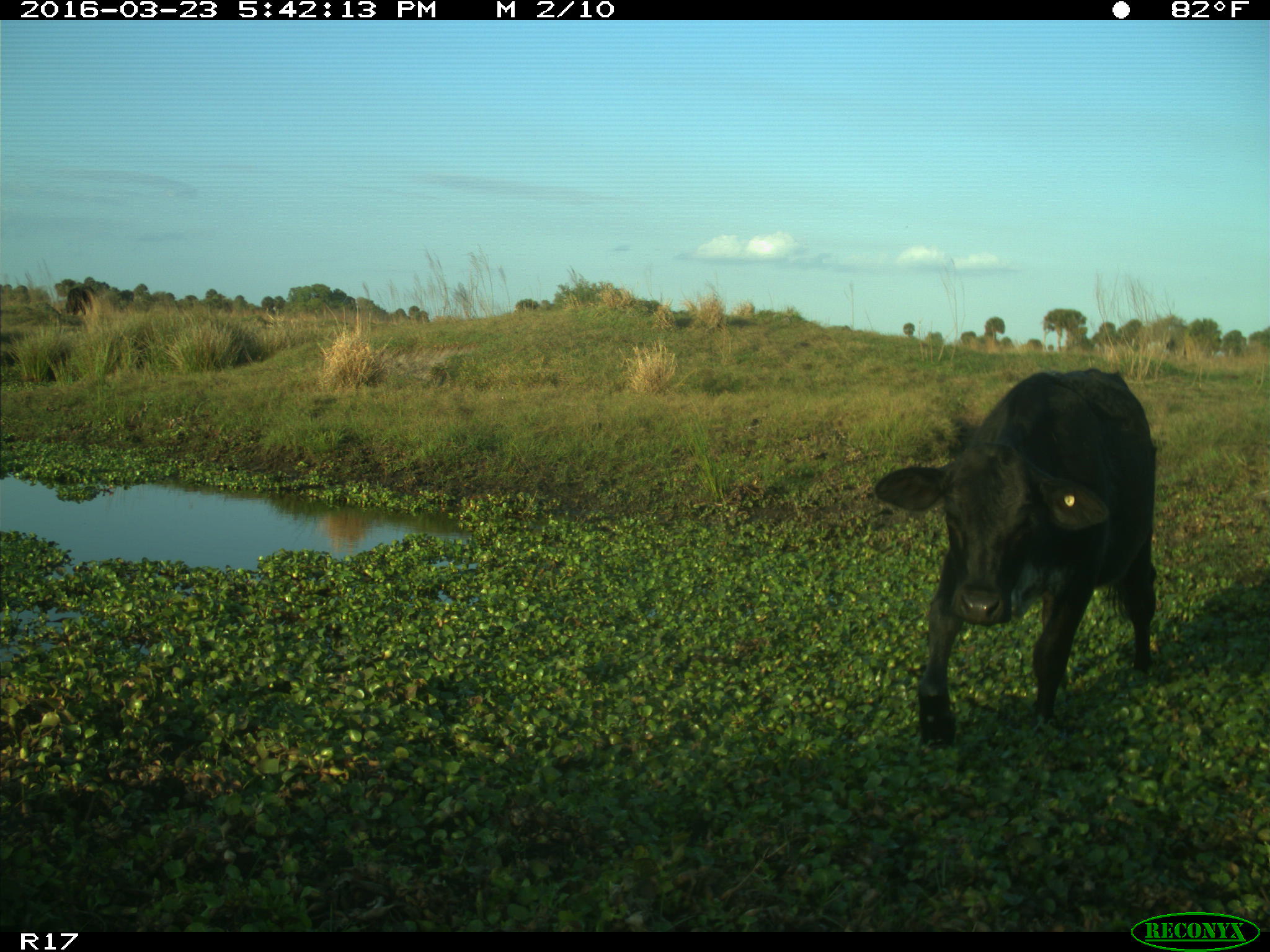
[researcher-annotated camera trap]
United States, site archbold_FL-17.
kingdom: Animalia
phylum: Chordata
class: Mammalia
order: Artiodactyla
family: Bovidae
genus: Bos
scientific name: Bos taurus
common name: domestic cow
Bos taurus (domestic cow).